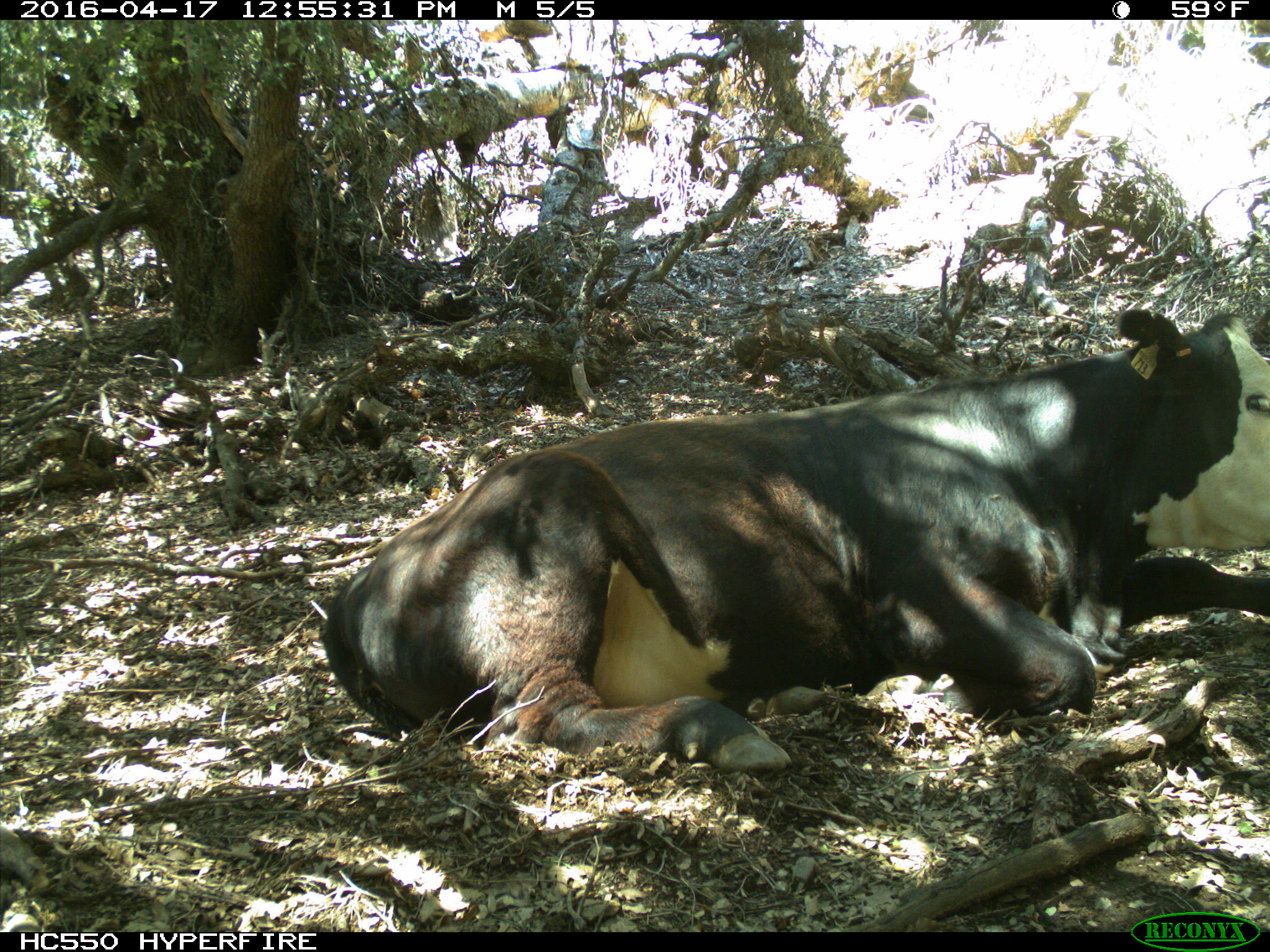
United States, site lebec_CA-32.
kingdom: Animalia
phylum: Chordata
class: Mammalia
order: Artiodactyla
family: Bovidae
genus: Bos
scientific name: Bos taurus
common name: domestic cow